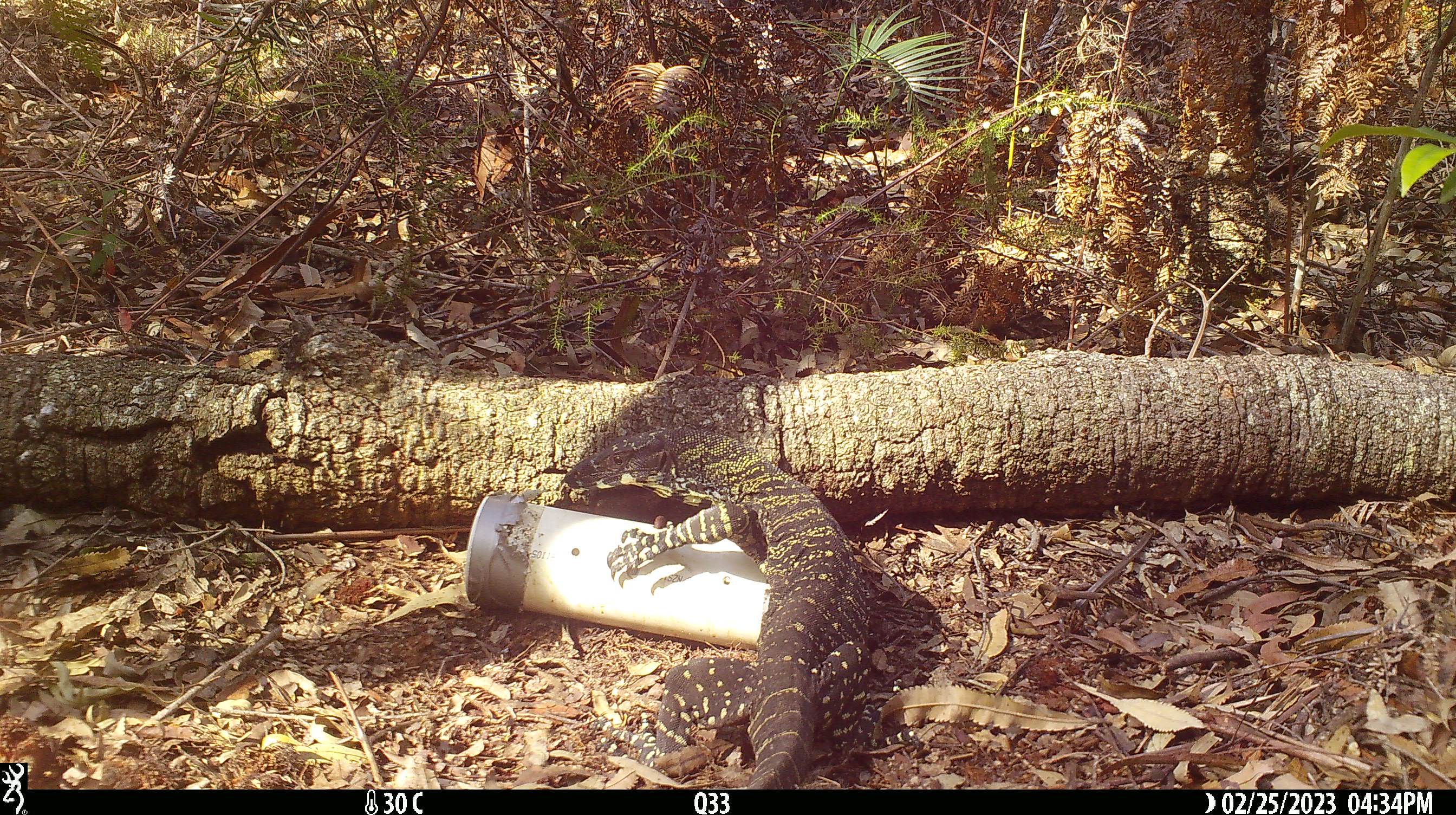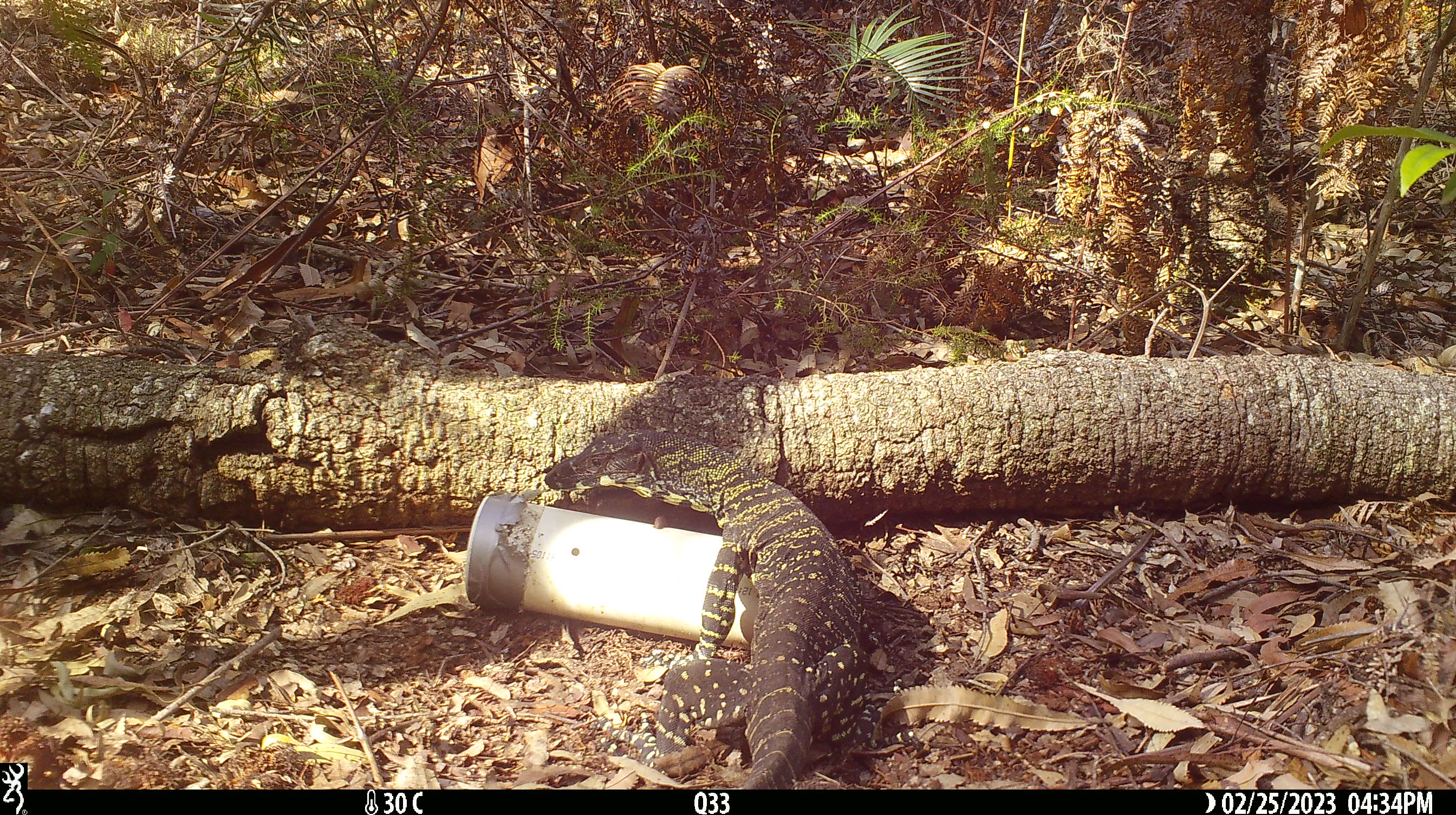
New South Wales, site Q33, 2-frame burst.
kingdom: Animalia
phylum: Chordata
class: Reptilia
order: Squamata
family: Varanidae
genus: Varanus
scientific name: Varanus varius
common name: lace monitor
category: goanna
Goanna (lace monitor) (Varanus varius).